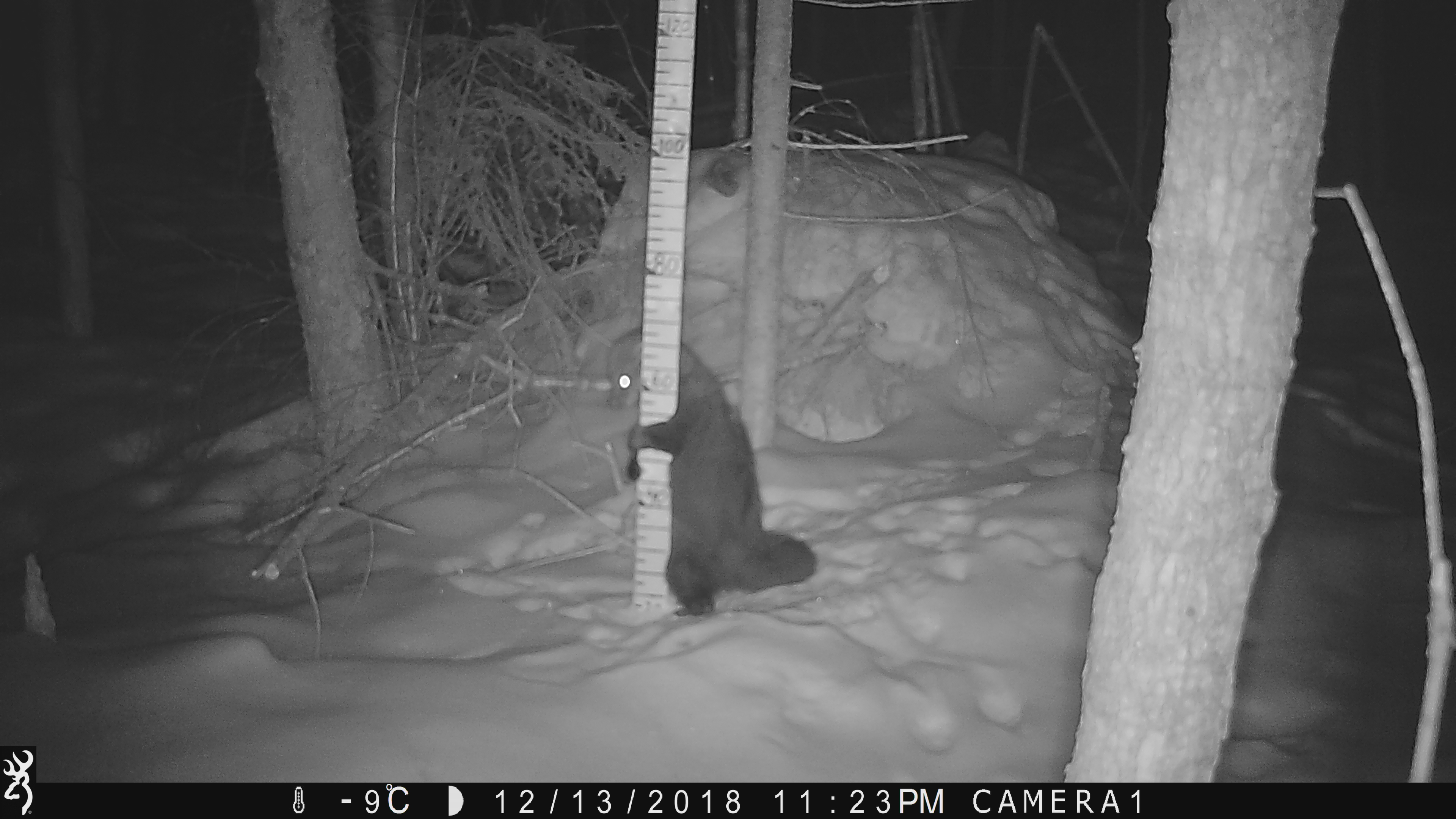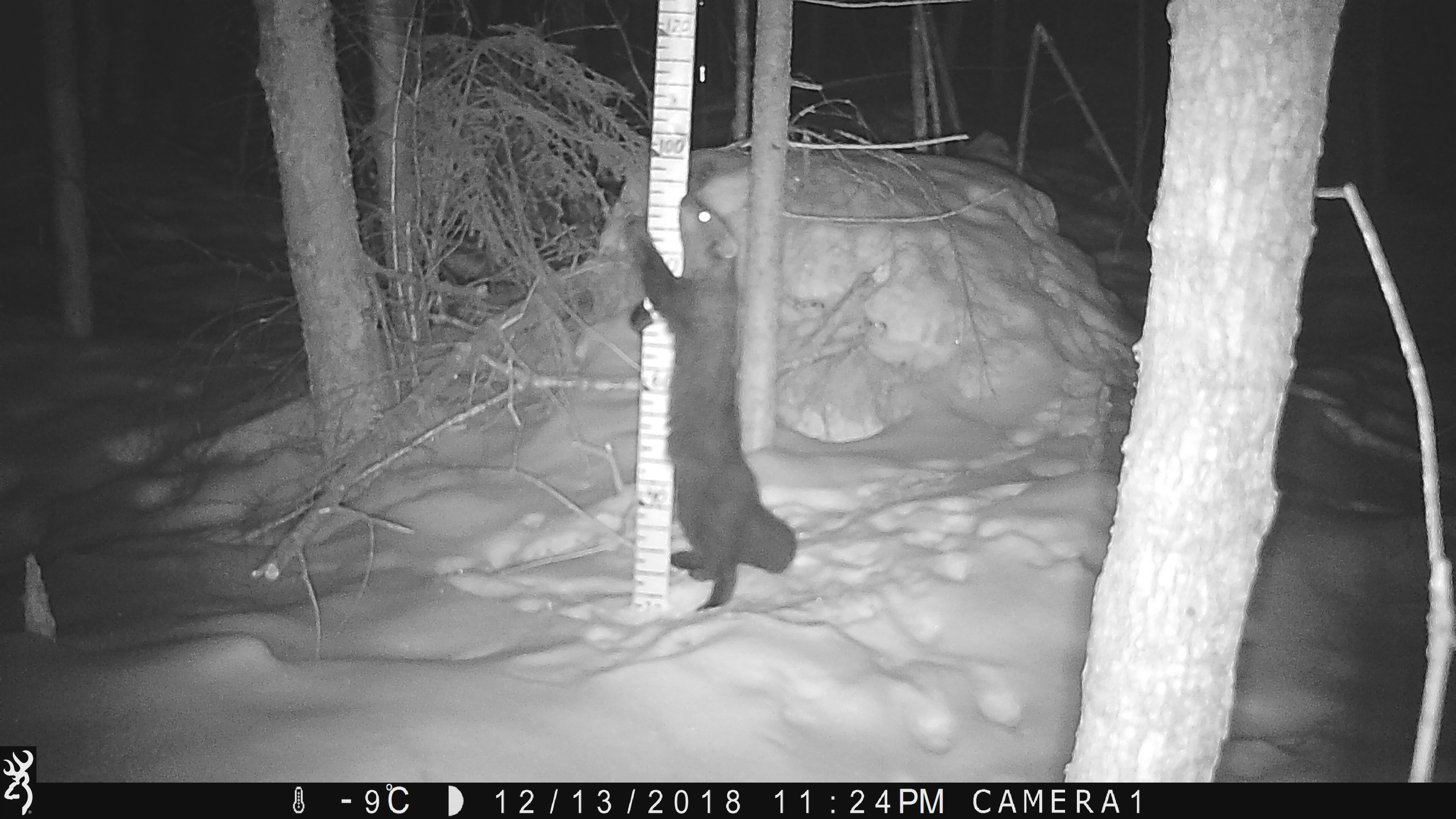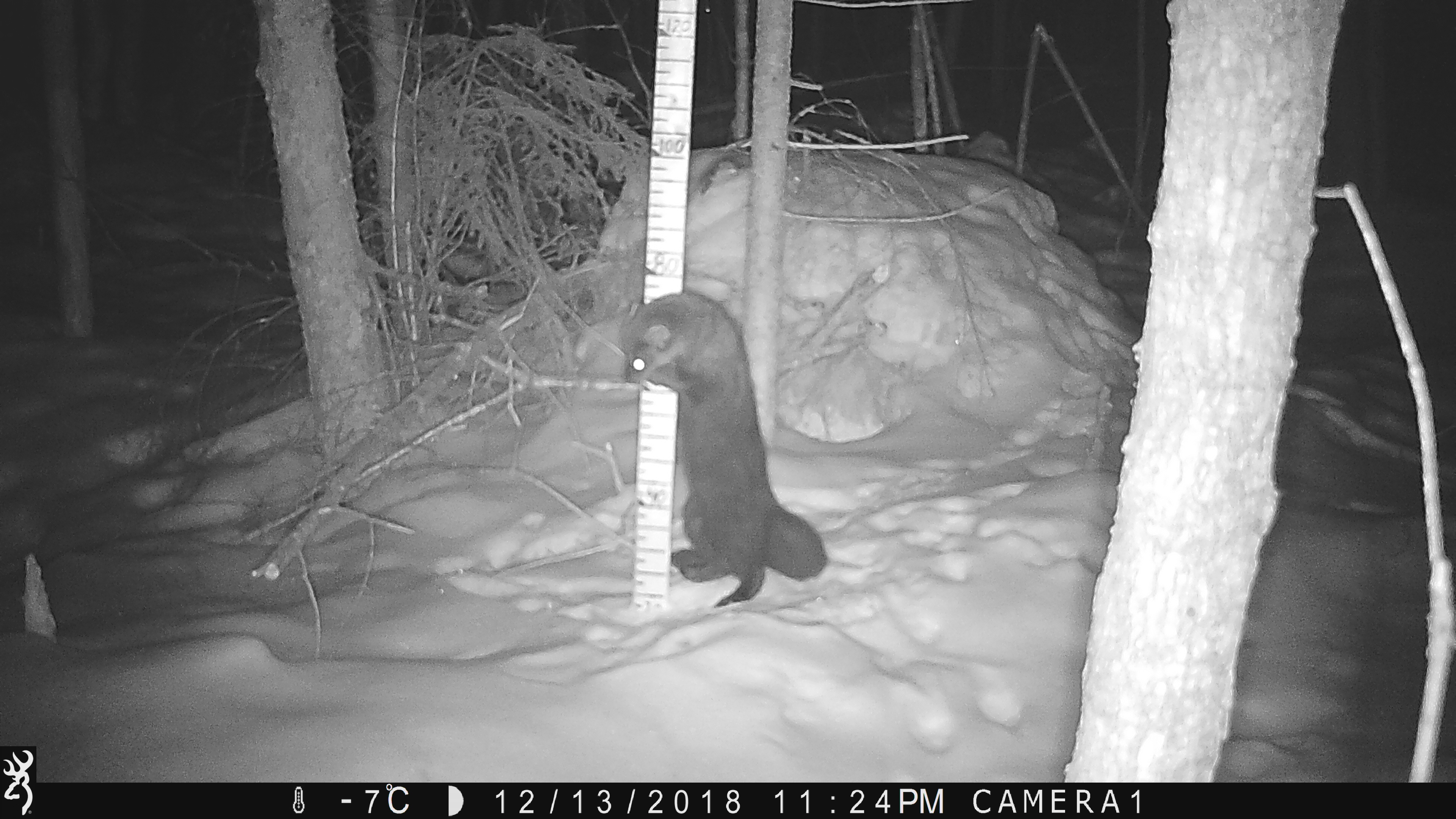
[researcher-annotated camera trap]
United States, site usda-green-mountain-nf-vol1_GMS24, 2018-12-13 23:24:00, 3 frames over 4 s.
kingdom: Animalia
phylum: Chordata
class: Mammalia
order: Carnivora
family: Mustelidae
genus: Pekania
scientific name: Pekania pennanti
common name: fisher